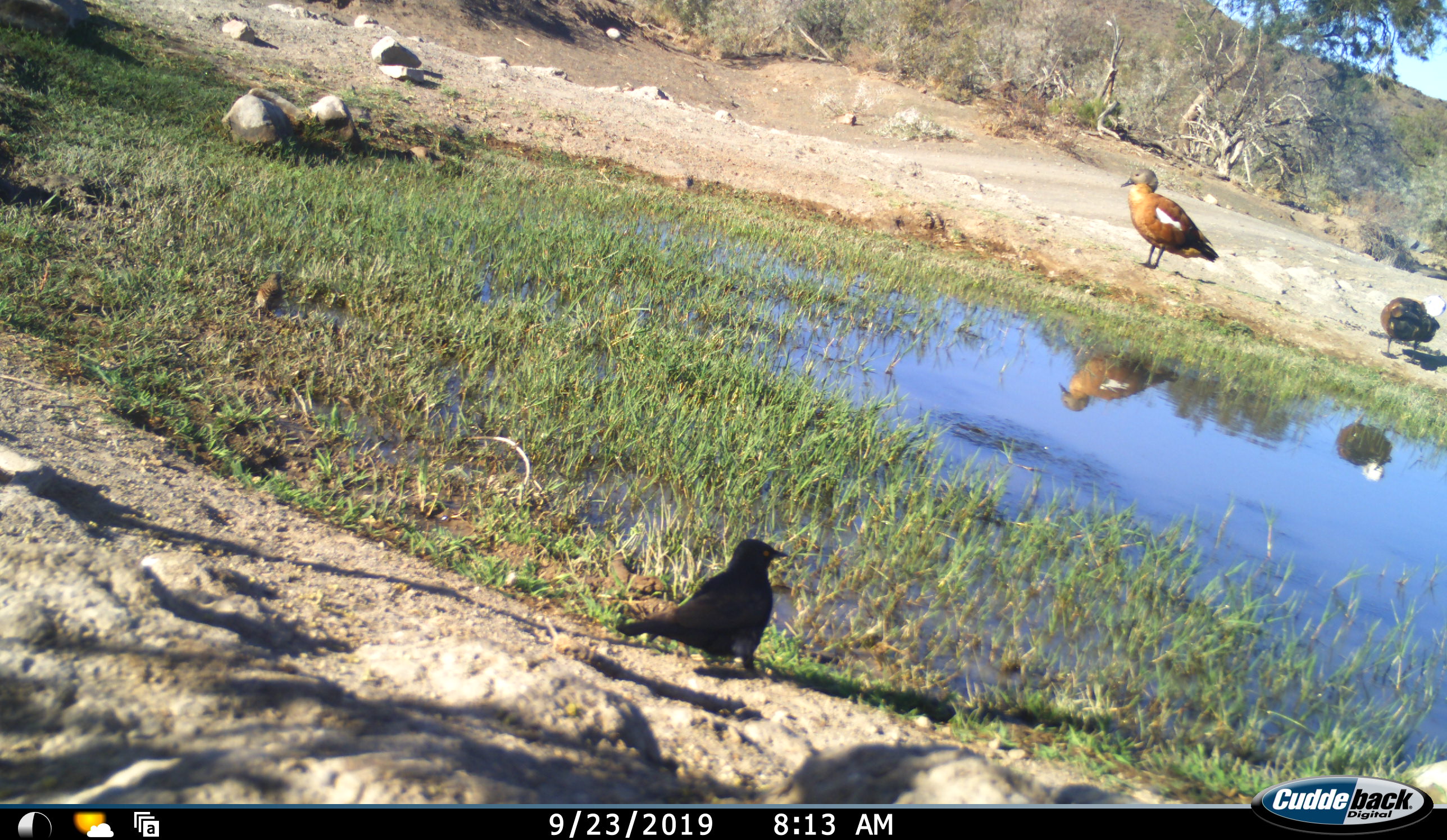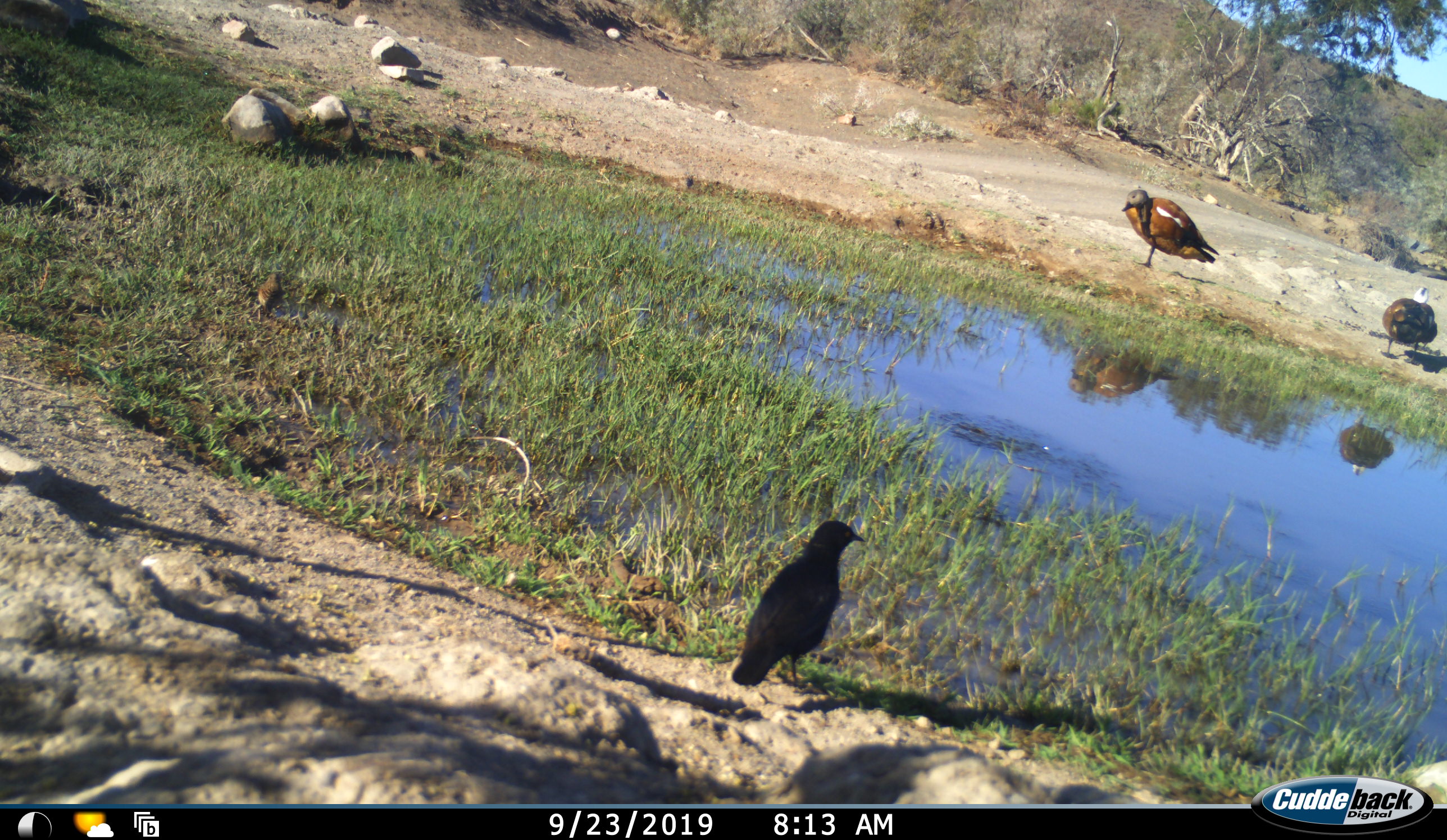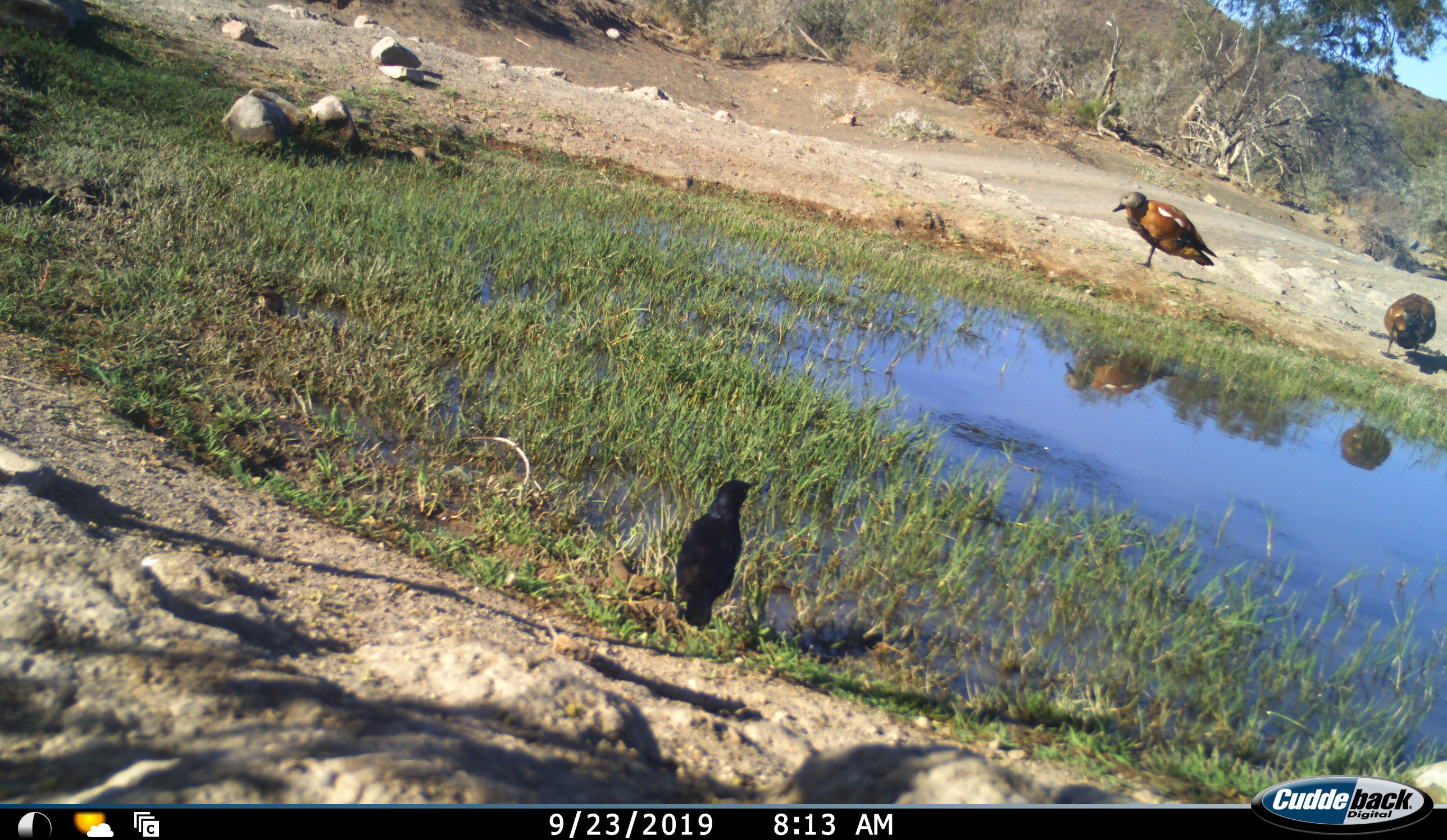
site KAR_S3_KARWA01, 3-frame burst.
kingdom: Animalia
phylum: Chordata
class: Aves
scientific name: Aves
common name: bird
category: birdother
Birdother (bird) (Aves), count 4. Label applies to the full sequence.